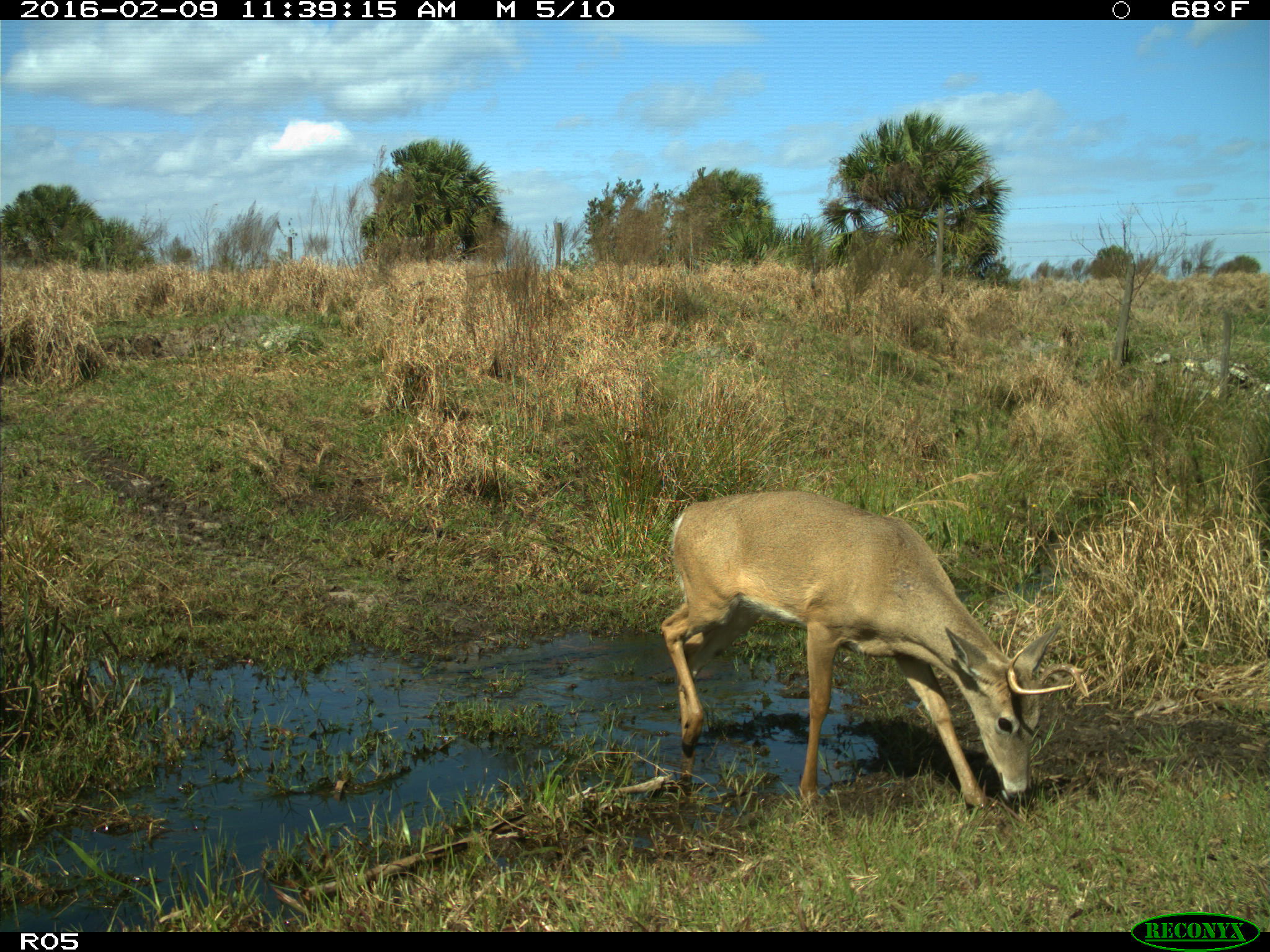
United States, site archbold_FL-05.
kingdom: Animalia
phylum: Chordata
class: Mammalia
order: Artiodactyla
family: Cervidae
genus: Odocoileus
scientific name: Odocoileus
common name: deer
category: unidentified deer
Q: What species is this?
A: Unidentified deer (deer) (Odocoileus).